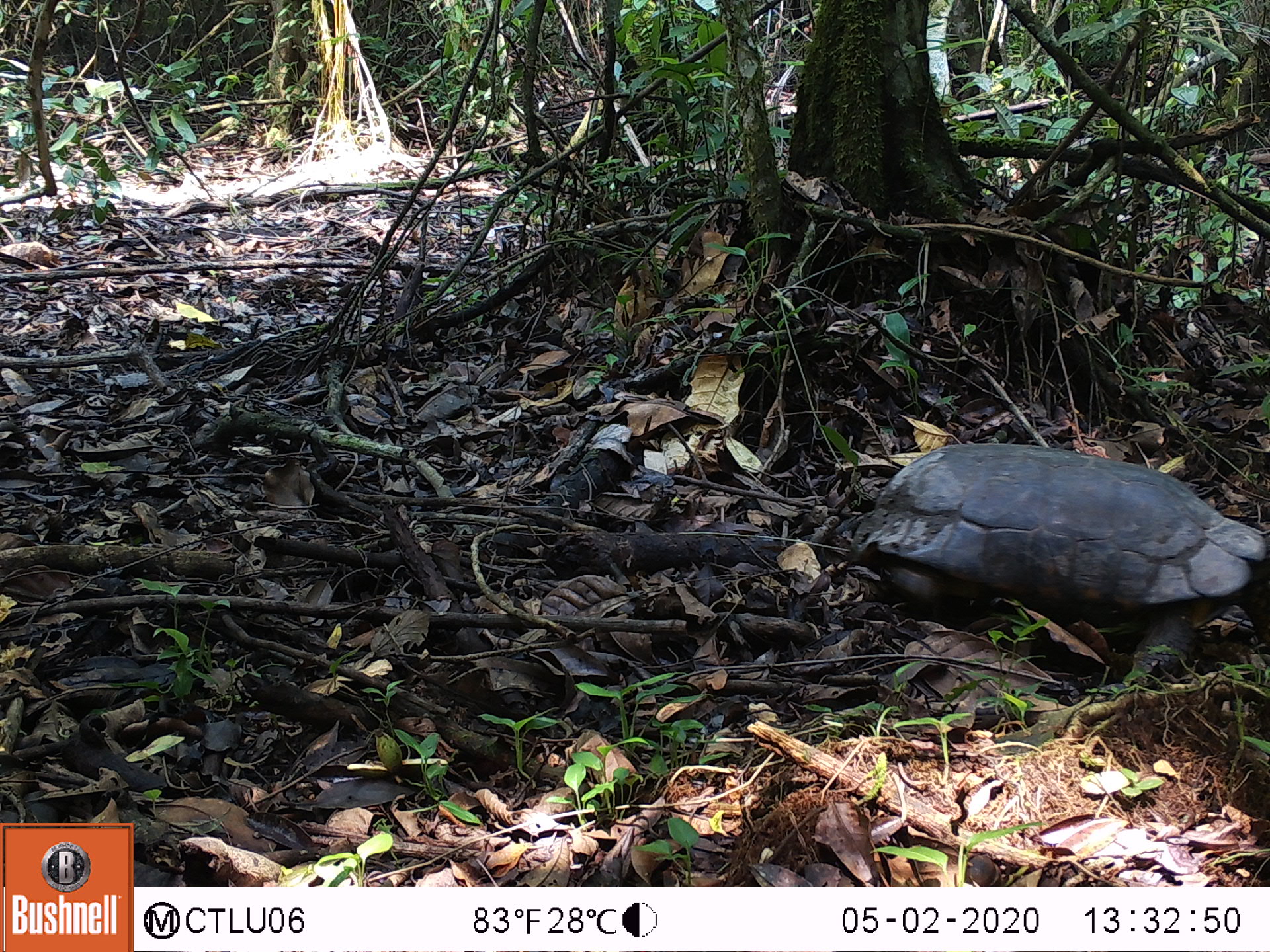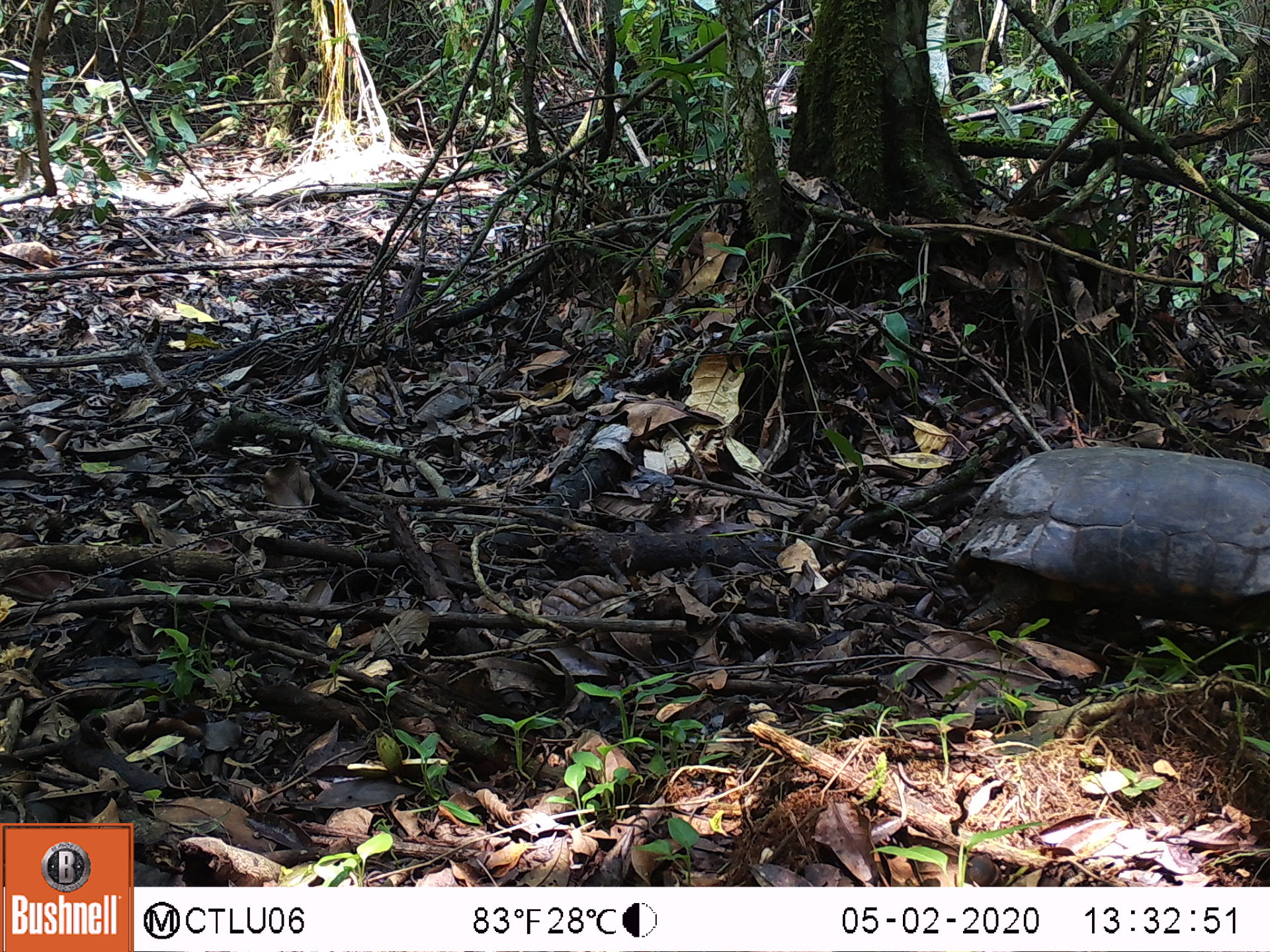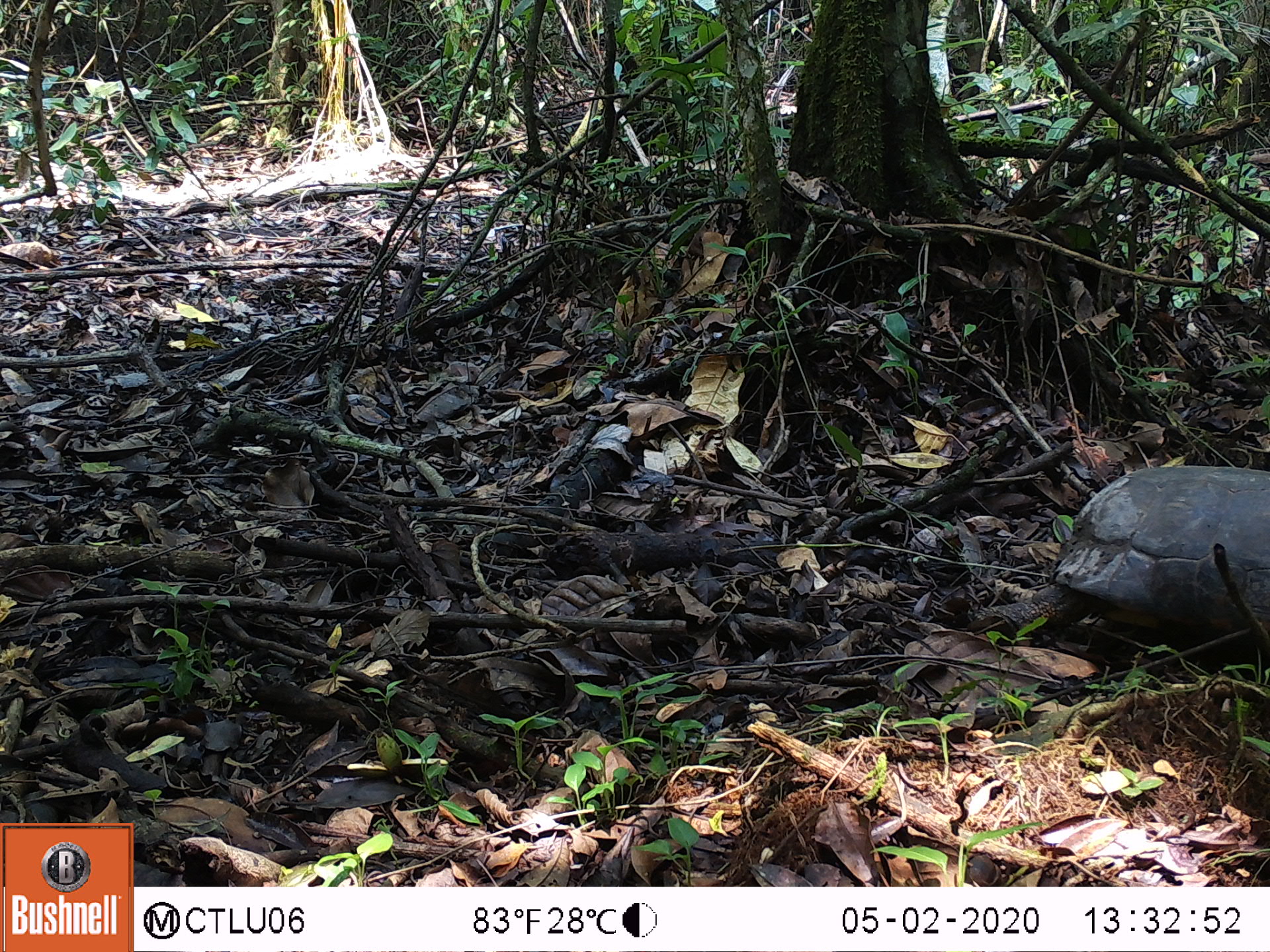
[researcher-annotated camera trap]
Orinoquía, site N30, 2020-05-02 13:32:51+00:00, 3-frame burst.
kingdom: Animalia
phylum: Chordata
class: Reptilia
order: Testudines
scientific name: Testudines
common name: turtles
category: unknown turtle